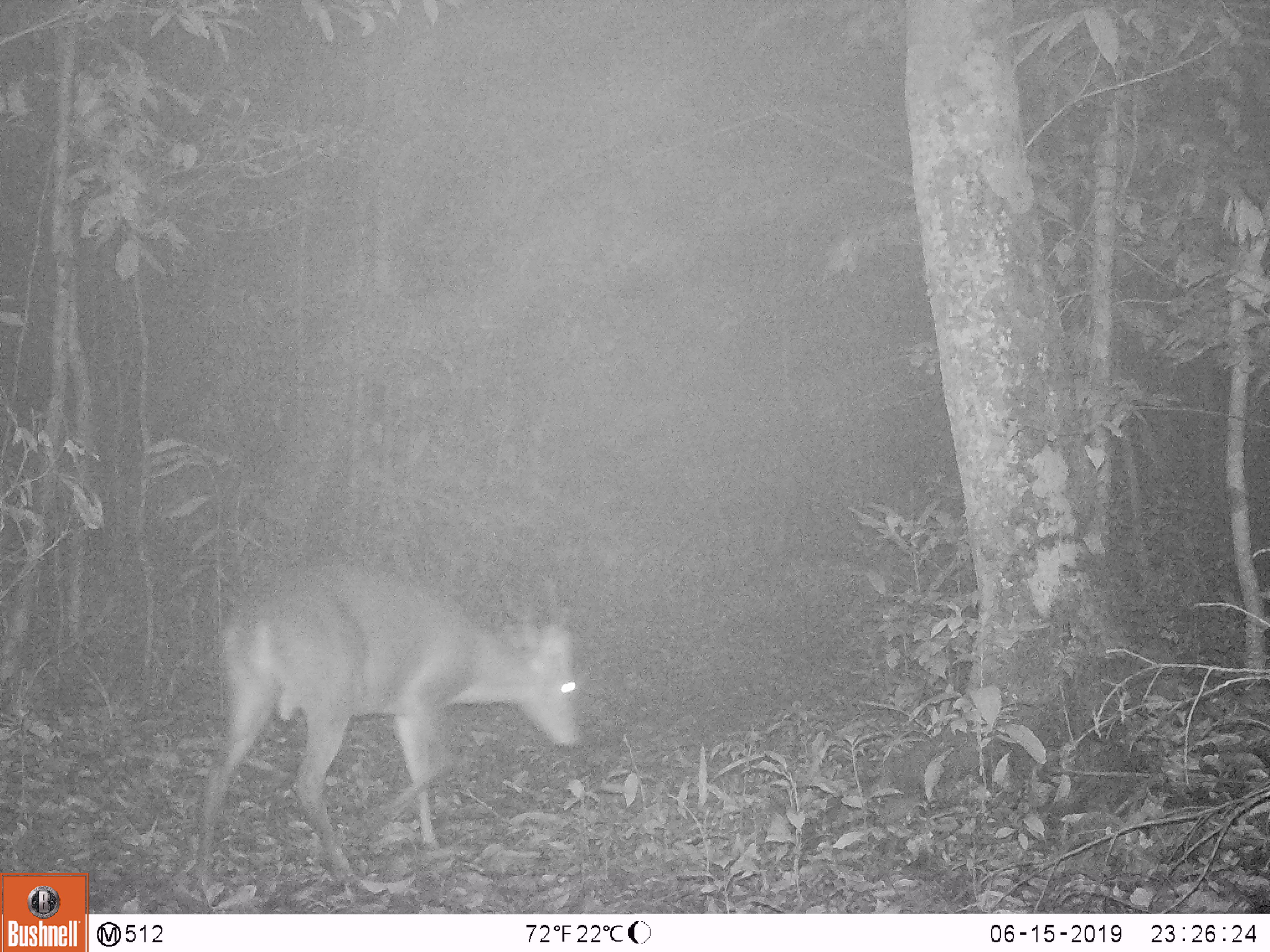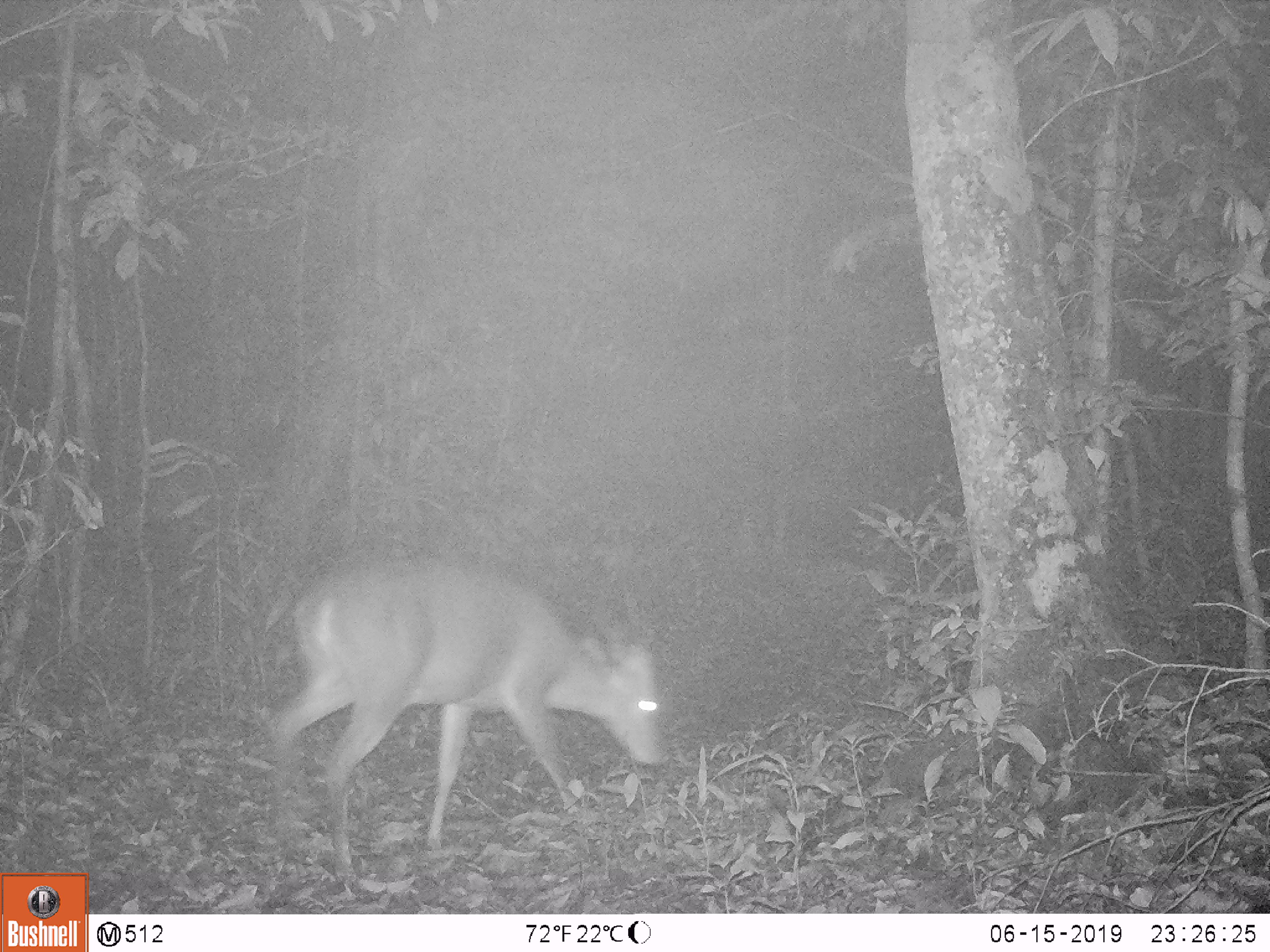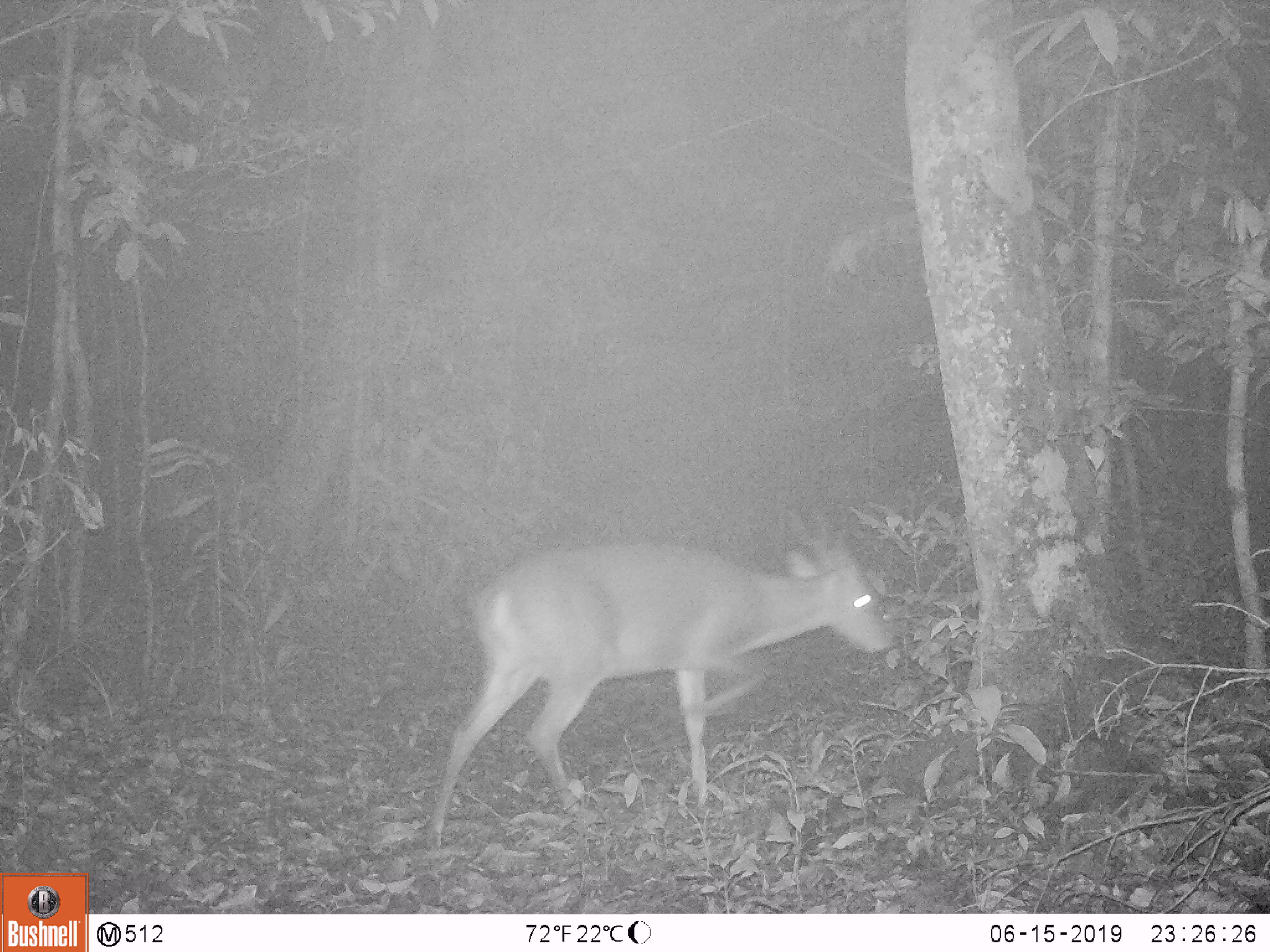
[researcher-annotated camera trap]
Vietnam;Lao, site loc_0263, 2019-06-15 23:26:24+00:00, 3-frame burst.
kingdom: Animalia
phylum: Chordata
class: Mammalia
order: Artiodactyla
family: Cervidae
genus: Muntiacus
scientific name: Muntiacus vuquangensis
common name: large-antlered muntjac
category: large antlered muntjac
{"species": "large antlered muntjac (large-antlered muntjac) (Muntiacus vuquangensis)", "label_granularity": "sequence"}